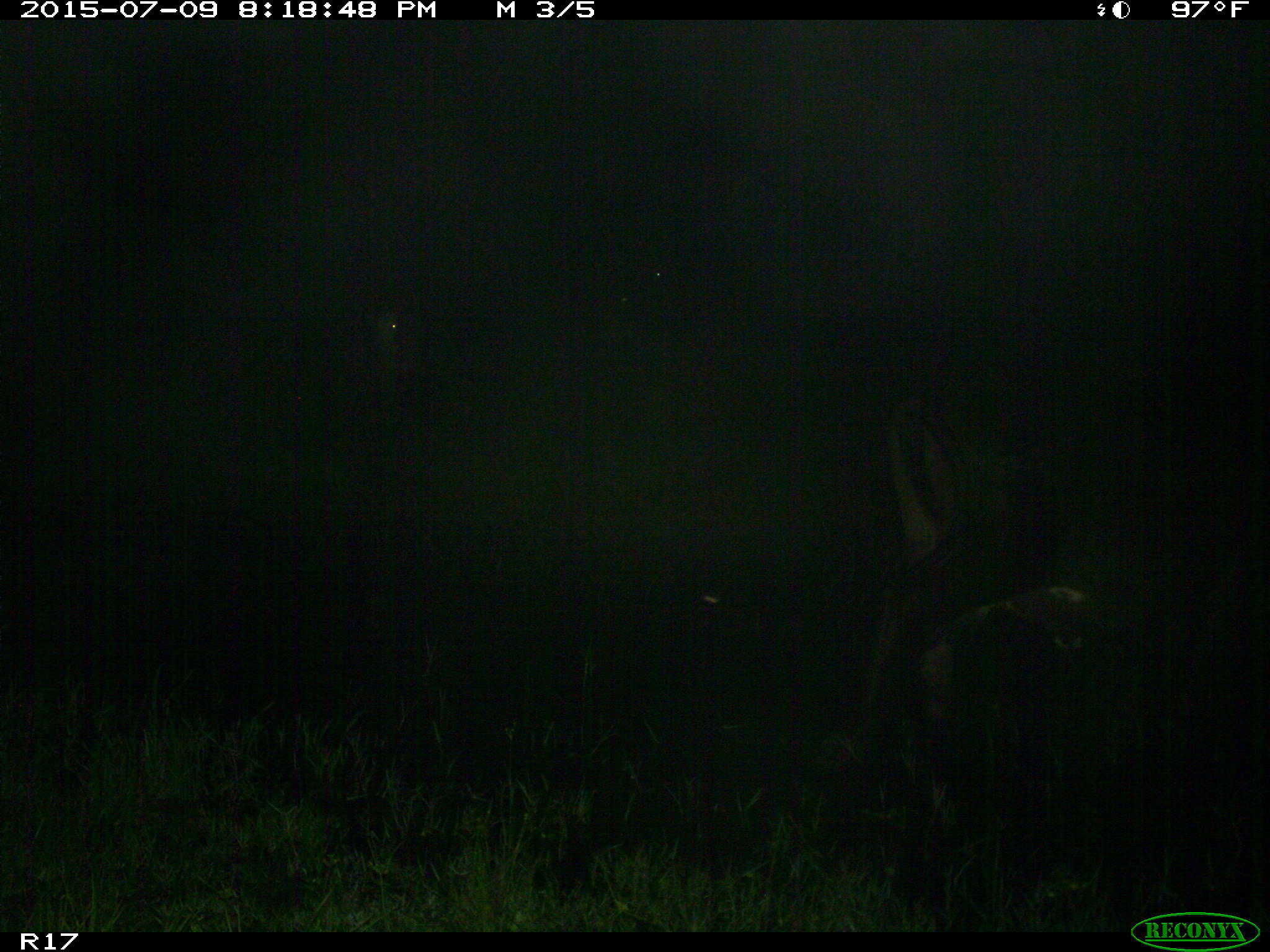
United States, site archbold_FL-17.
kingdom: Animalia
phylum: Chordata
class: Mammalia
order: Artiodactyla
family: Bovidae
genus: Bos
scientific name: Bos taurus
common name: domestic cow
Bos taurus (domestic cow).